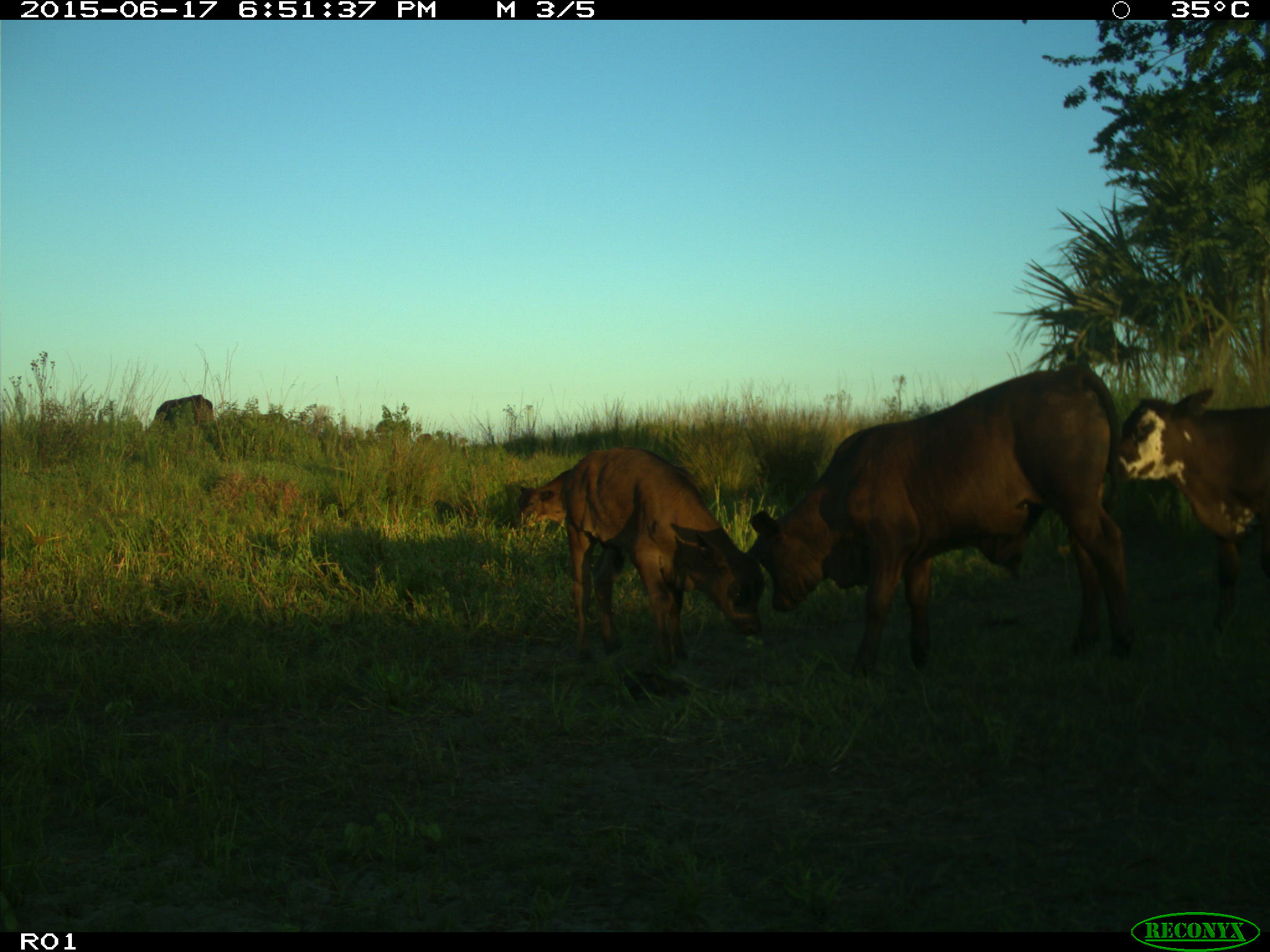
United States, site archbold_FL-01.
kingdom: Animalia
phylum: Chordata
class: Mammalia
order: Artiodactyla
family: Bovidae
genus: Bos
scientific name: Bos taurus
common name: domestic cow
Bos taurus (domestic cow).